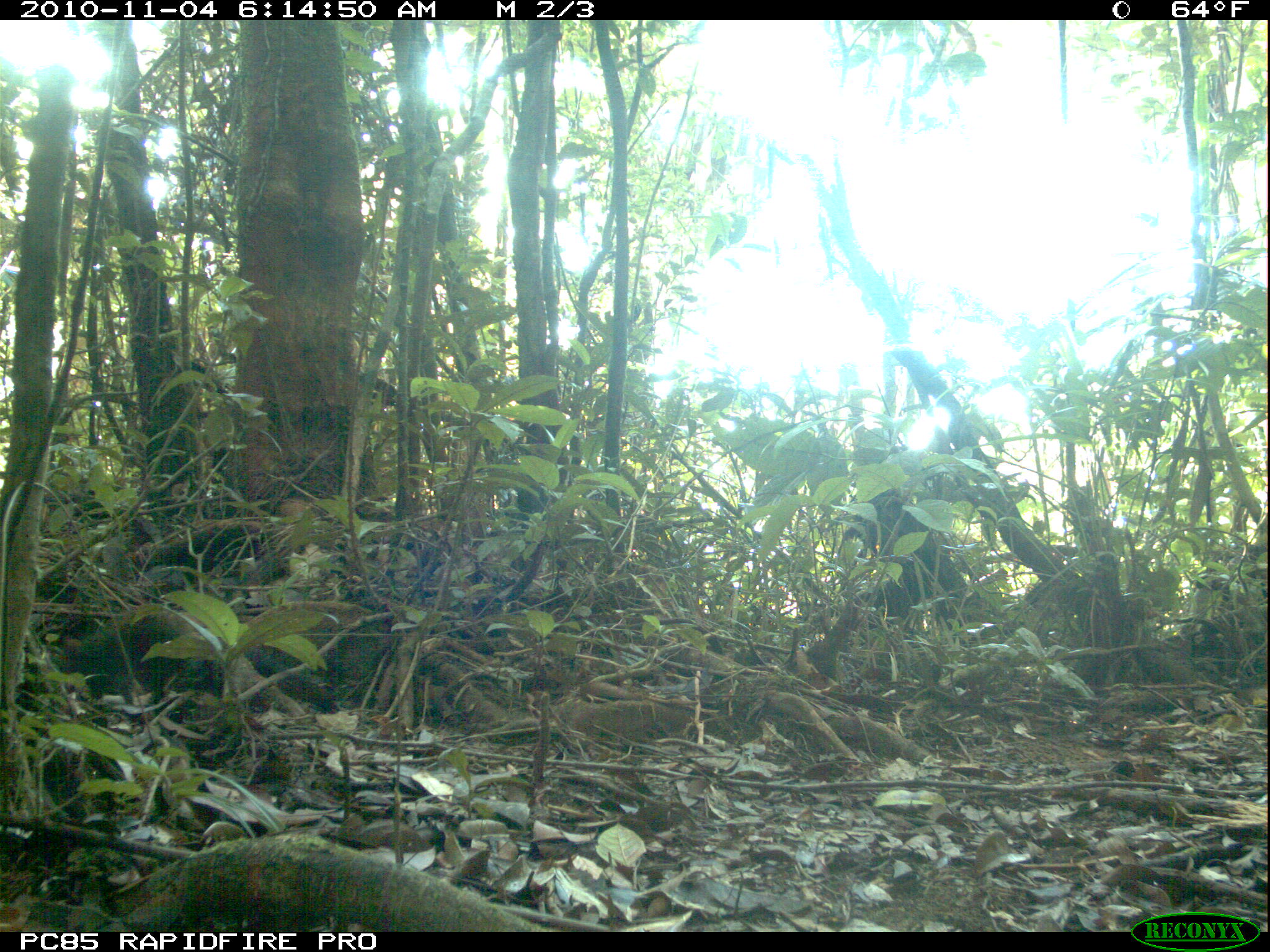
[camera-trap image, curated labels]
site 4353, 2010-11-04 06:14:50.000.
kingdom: Animalia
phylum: Chordata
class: Mammalia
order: Rodentia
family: Nesomyidae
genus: Nesomys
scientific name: Nesomys audeberti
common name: white-bellied nesomys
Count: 1.